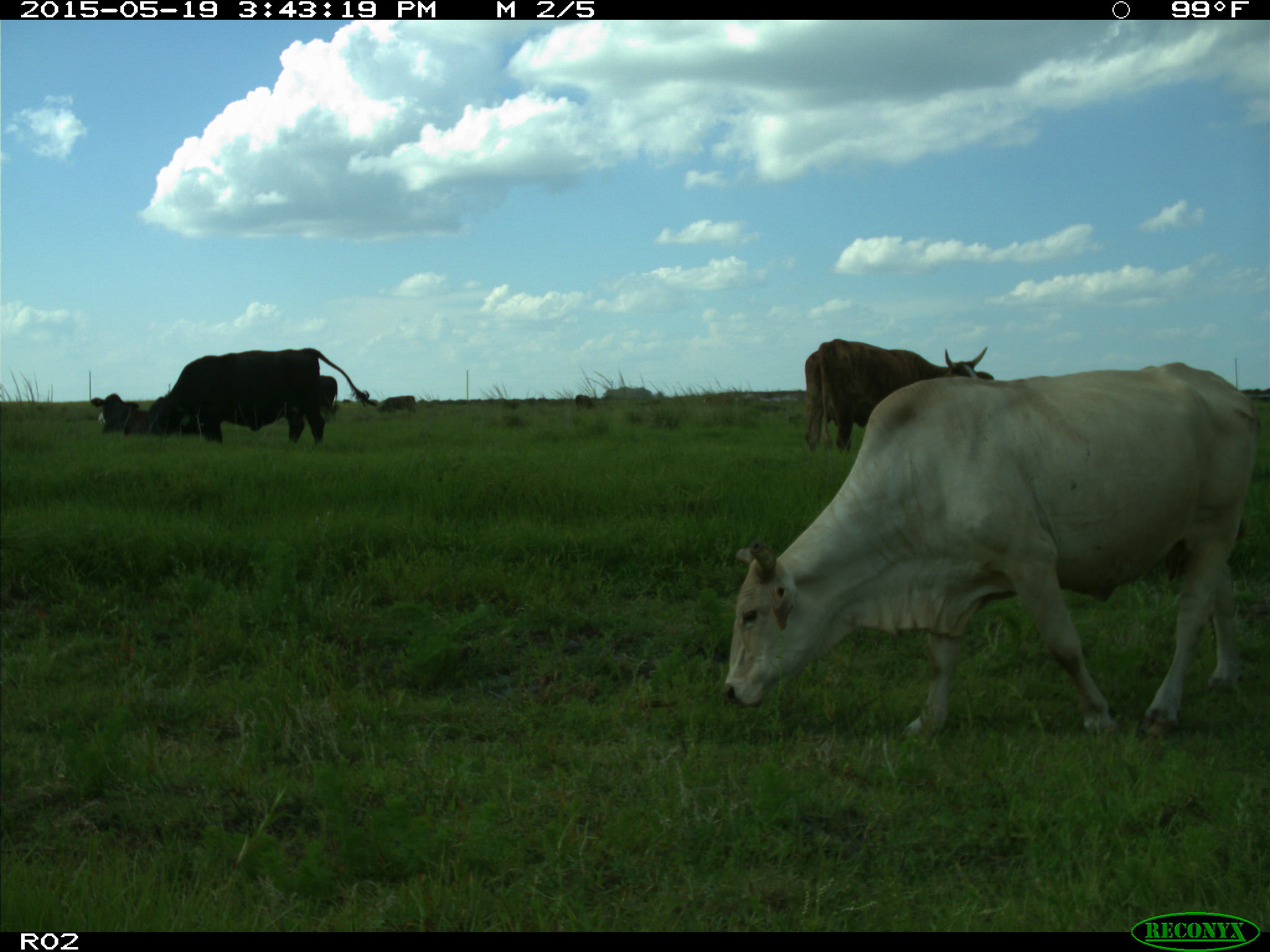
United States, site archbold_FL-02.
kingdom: Animalia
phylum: Chordata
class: Mammalia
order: Artiodactyla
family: Bovidae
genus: Bos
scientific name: Bos taurus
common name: domestic cow